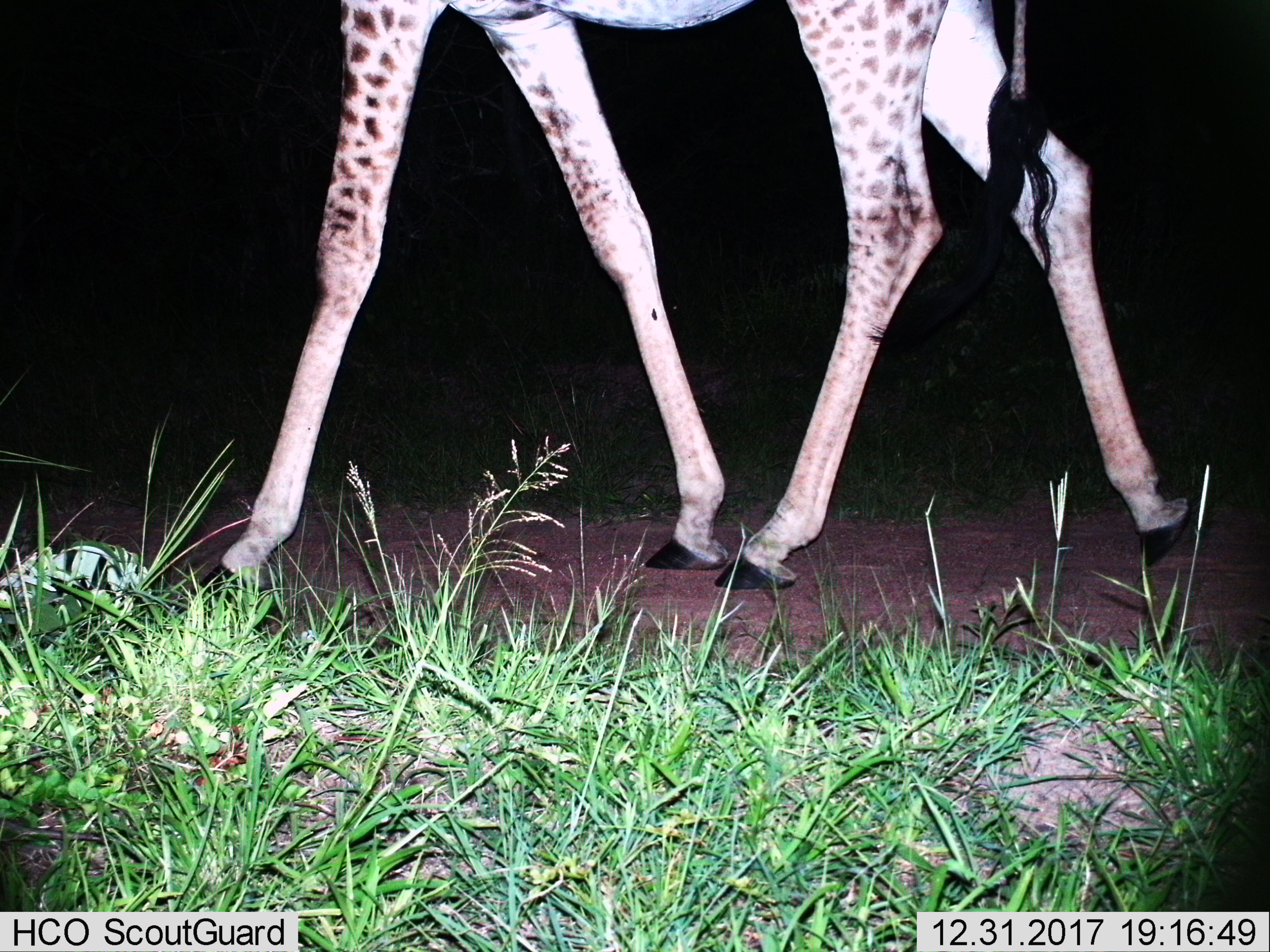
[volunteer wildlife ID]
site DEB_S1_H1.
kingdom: Animalia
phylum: Chordata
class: Mammalia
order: Artiodactyla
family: Giraffidae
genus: Giraffa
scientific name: Giraffa camelopardalis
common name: giraffe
Giraffe (Giraffa camelopardalis), count 1. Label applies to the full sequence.